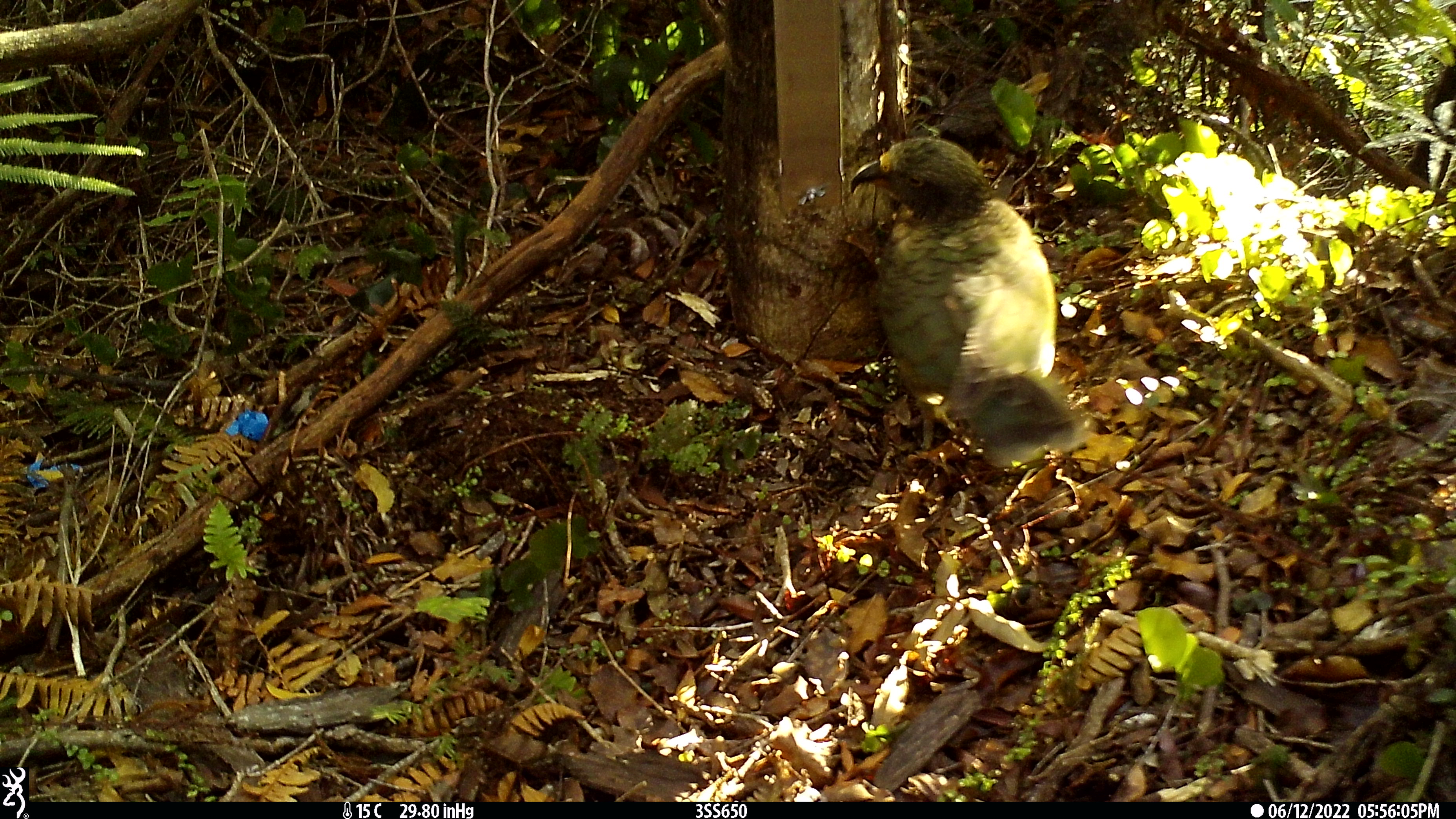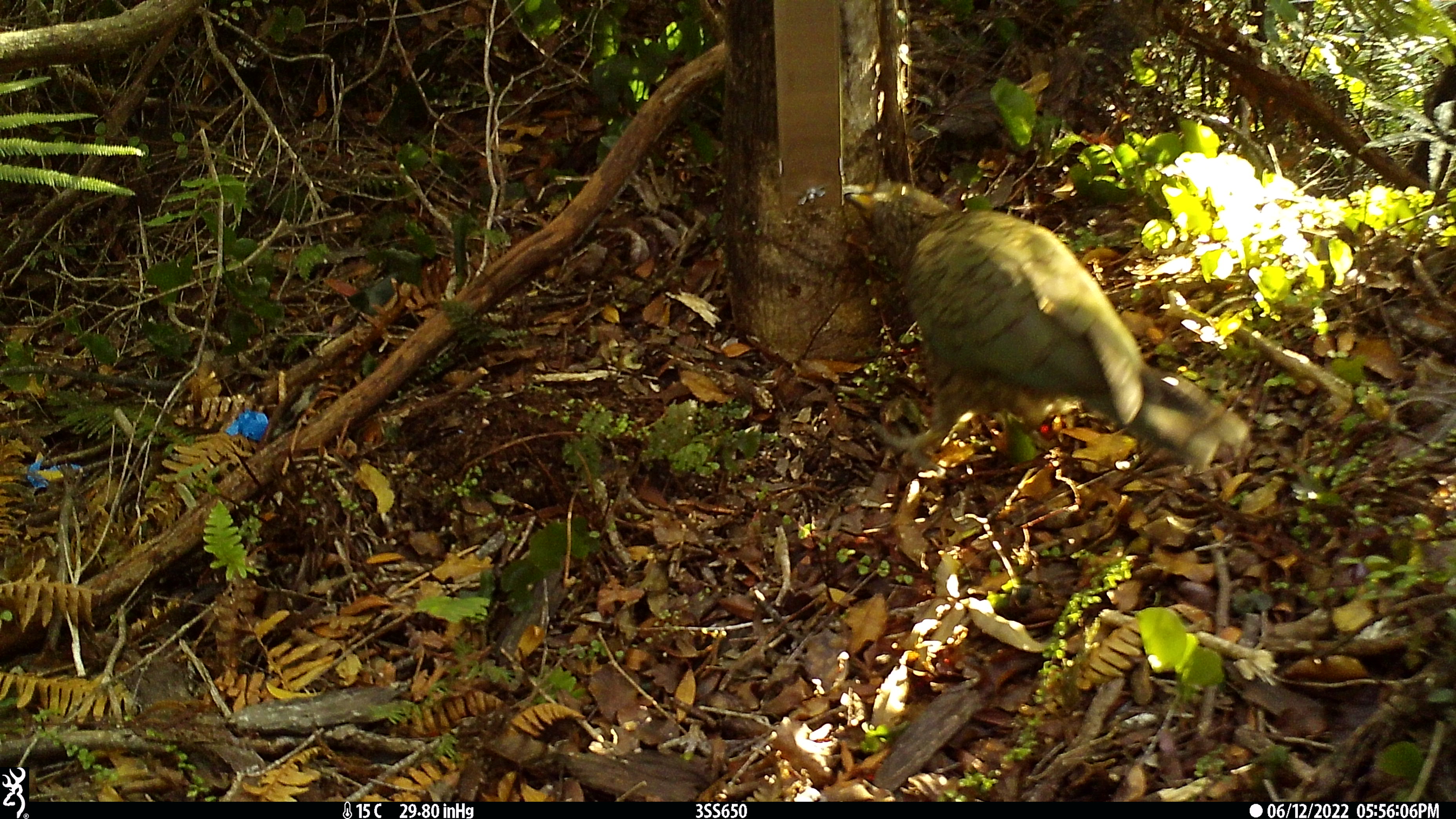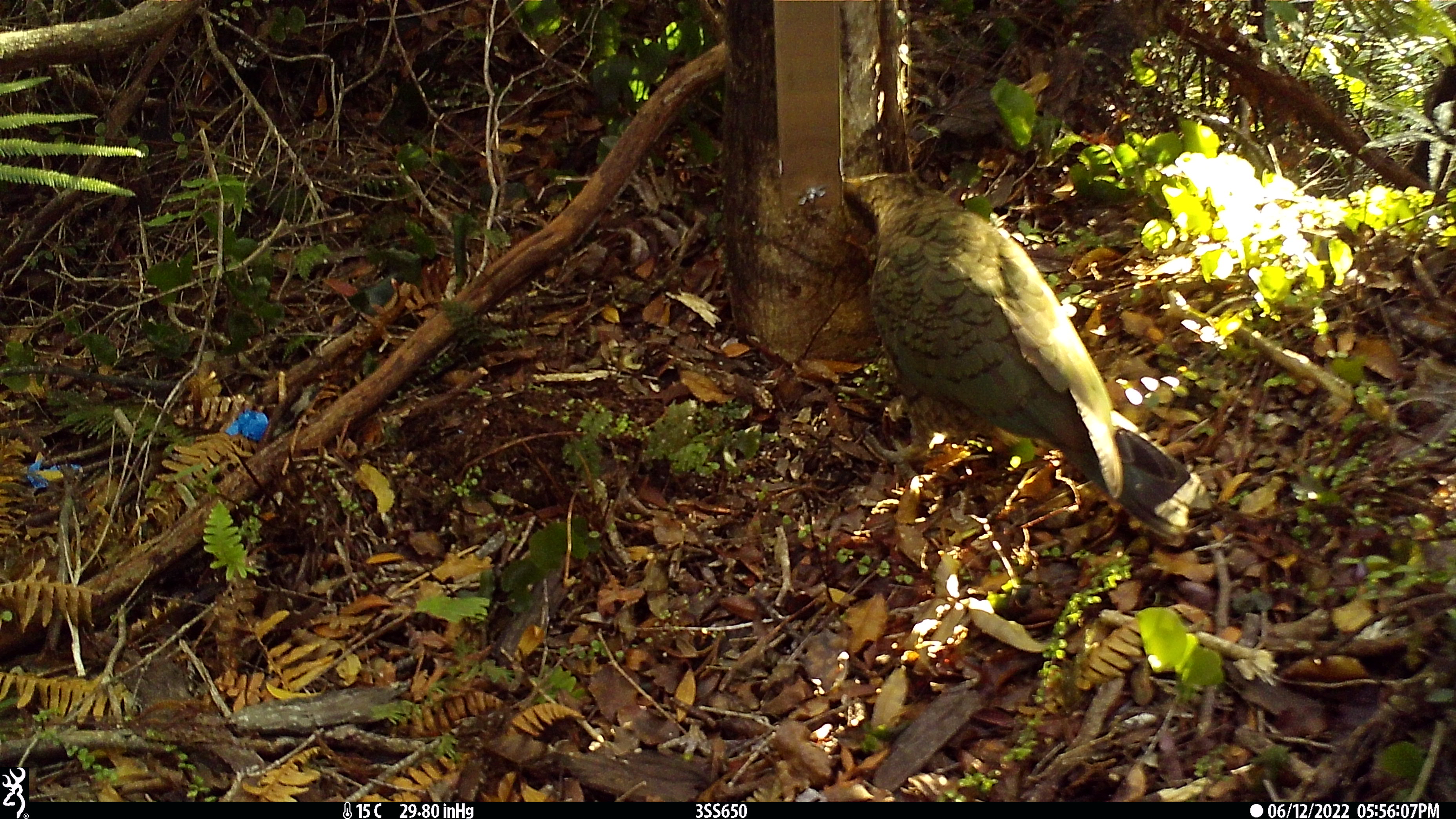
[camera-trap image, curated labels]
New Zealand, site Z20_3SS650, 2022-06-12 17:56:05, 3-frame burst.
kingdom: Animalia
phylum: Chordata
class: Aves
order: Psittaciformes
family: Strigopidae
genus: Nestor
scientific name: Nestor notabilis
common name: kea